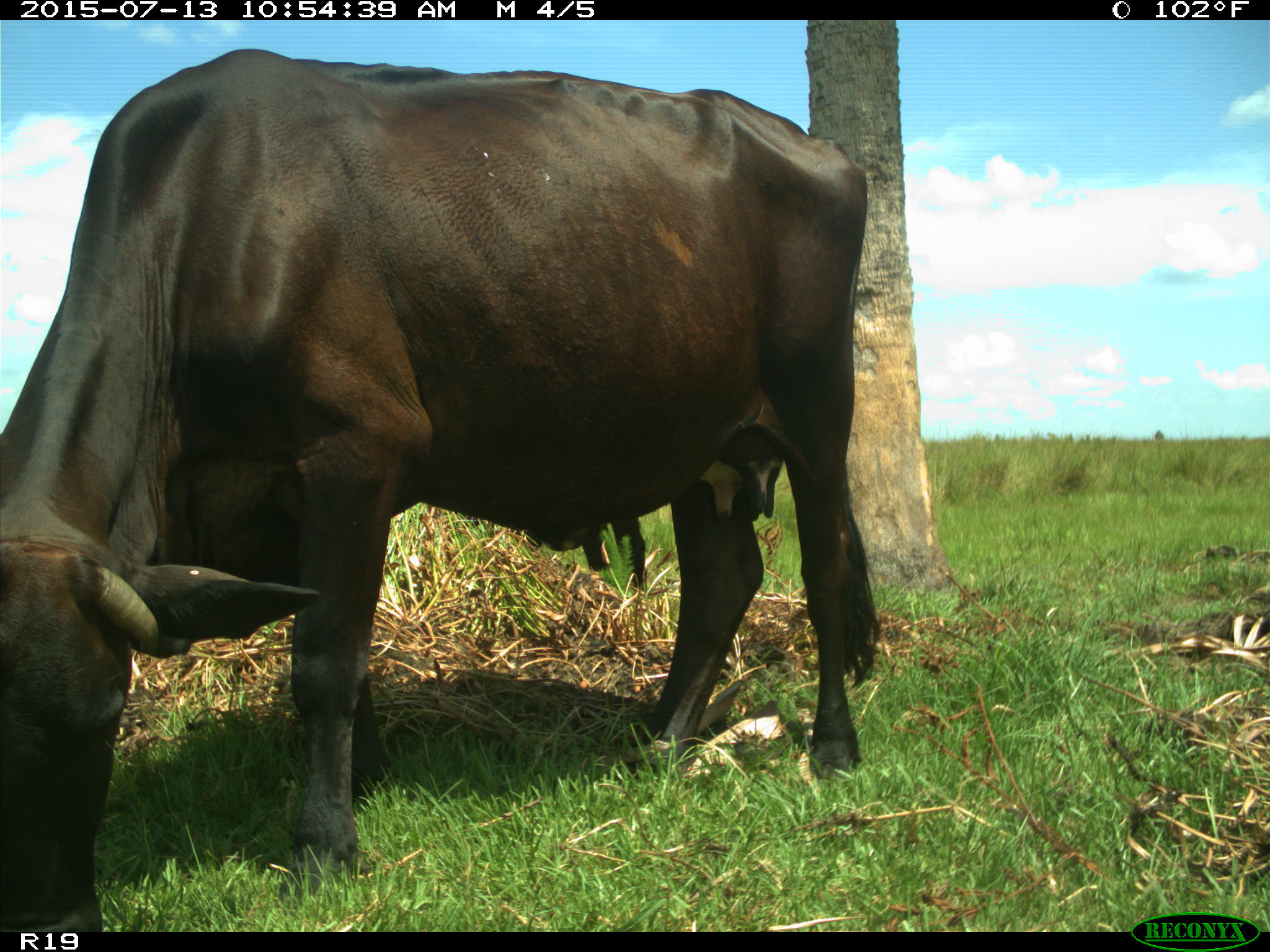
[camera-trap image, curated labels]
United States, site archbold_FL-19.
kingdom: Animalia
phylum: Chordata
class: Mammalia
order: Artiodactyla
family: Bovidae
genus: Bos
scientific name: Bos taurus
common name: domestic cow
Bos taurus (domestic cow).